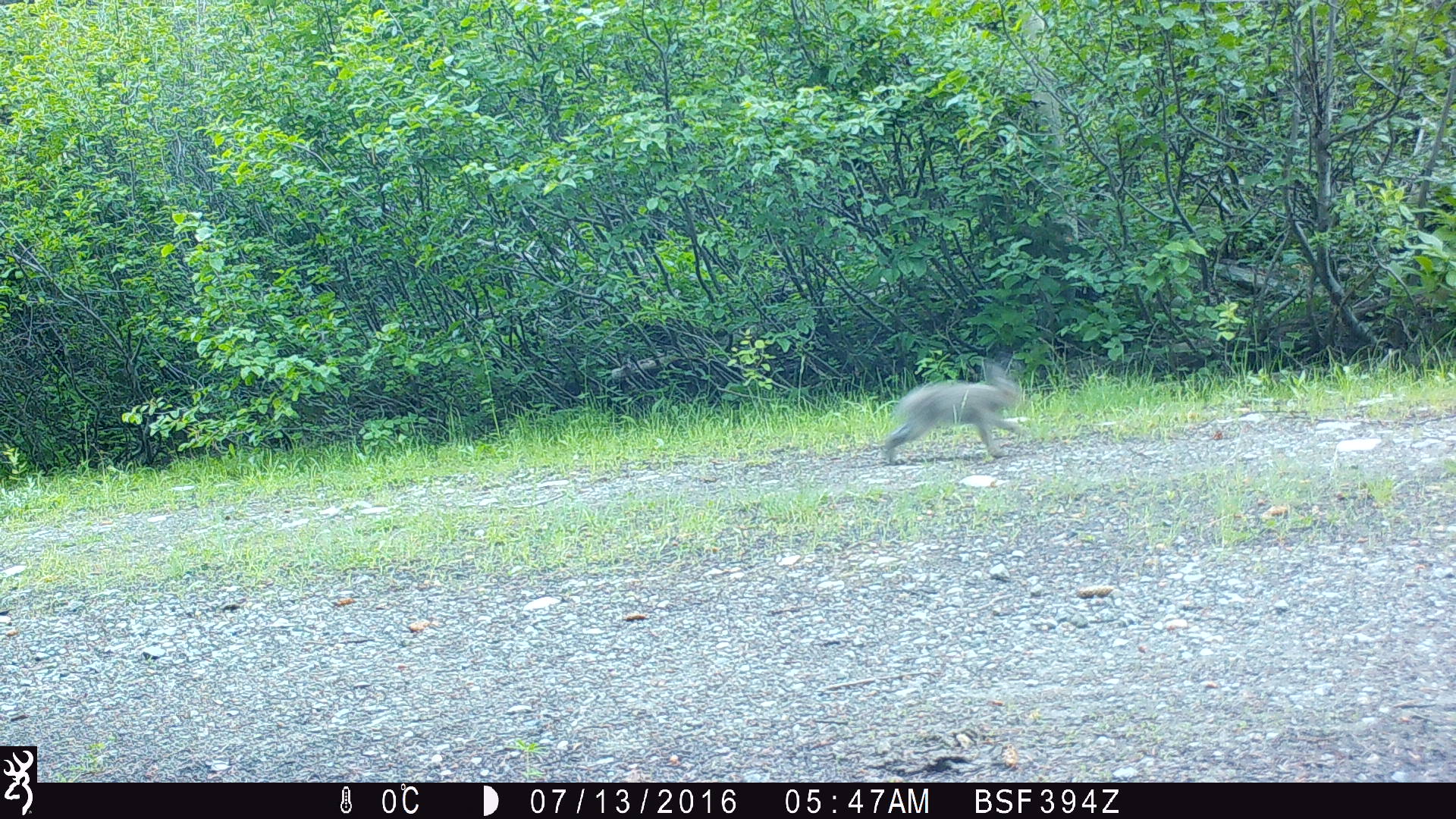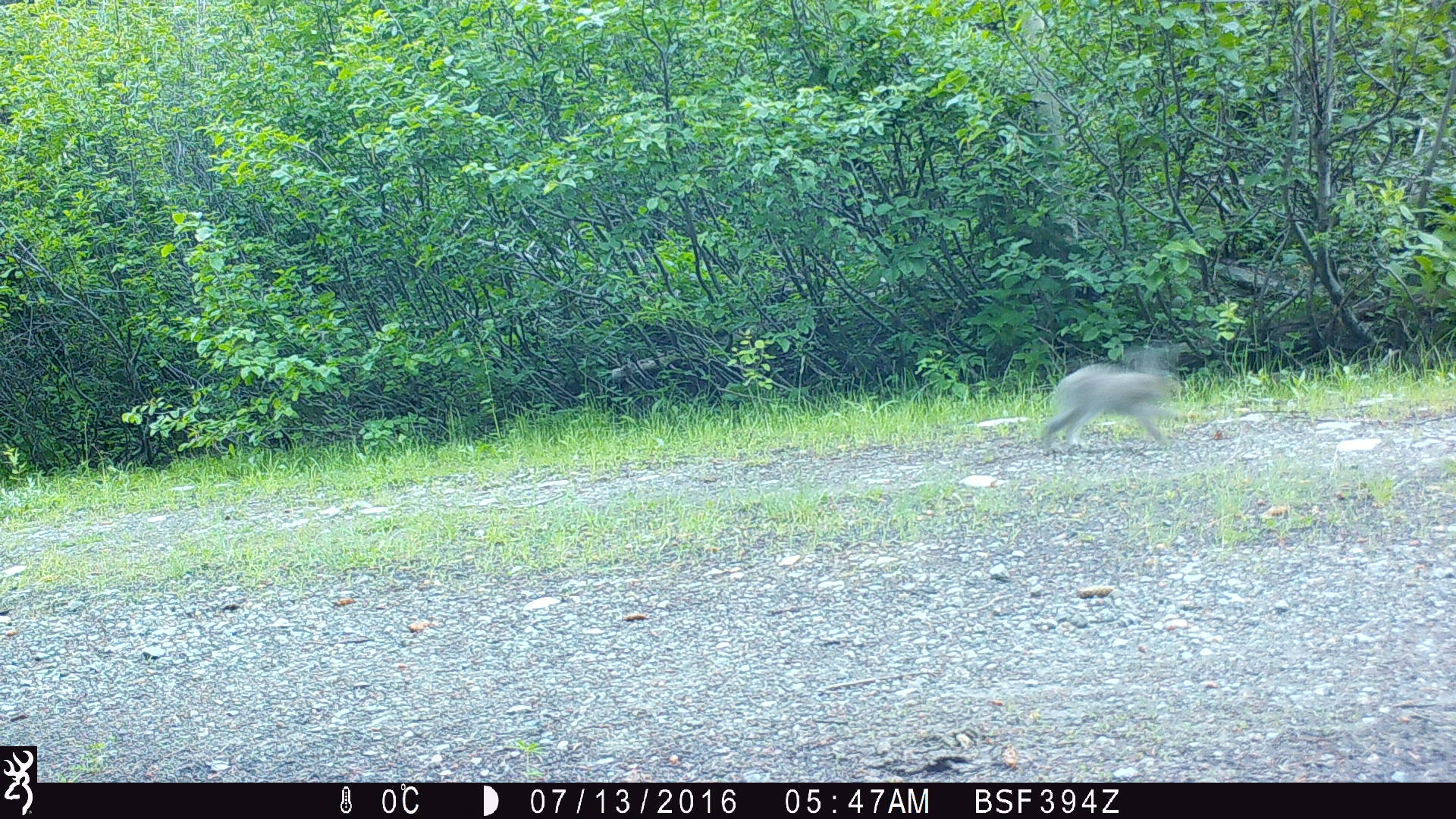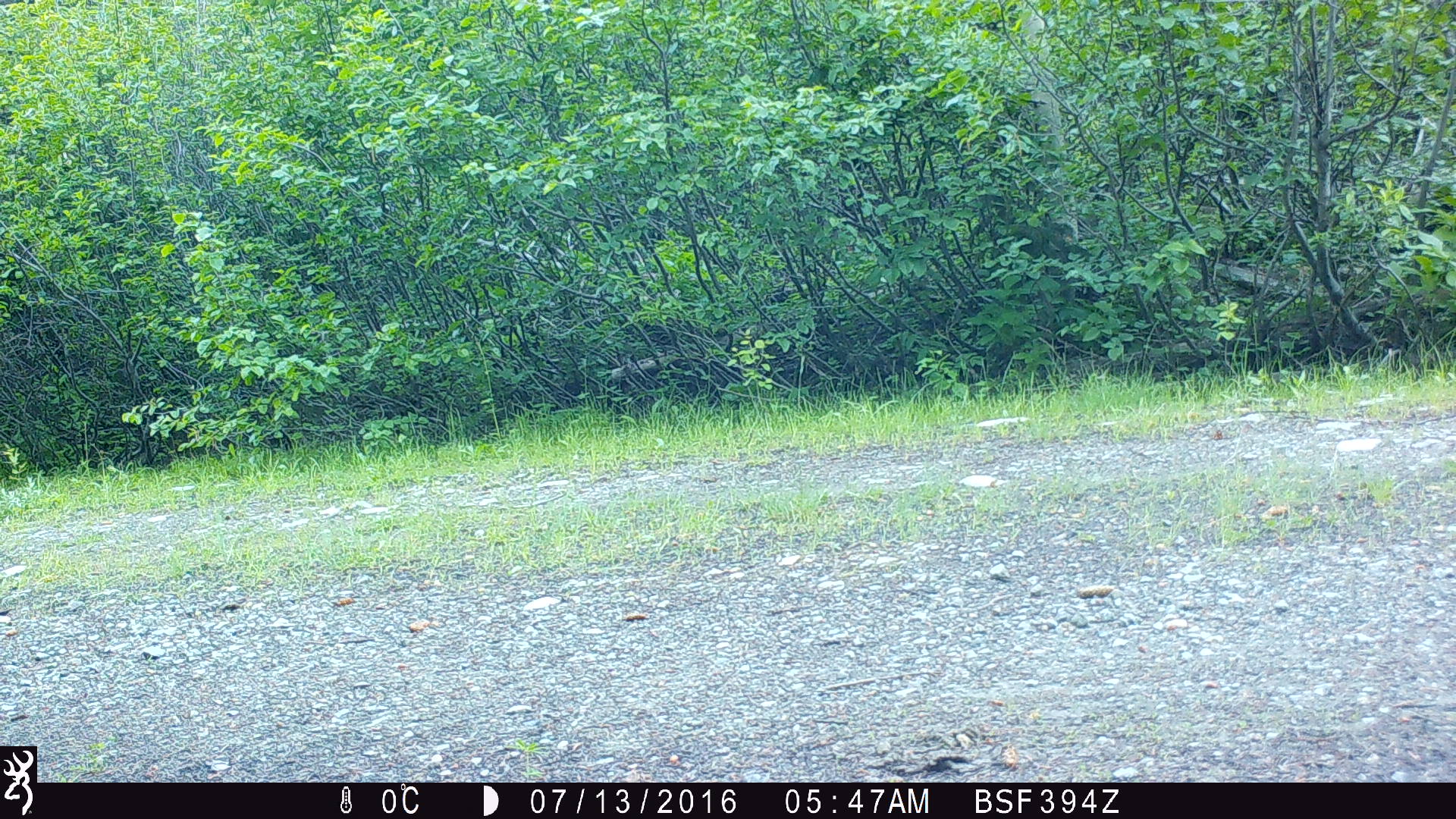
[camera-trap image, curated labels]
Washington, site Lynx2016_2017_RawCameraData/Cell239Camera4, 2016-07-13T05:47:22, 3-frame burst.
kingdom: Animalia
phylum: Chordata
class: Mammalia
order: Lagomorpha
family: Leporidae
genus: Lepus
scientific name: Lepus americanus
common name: snowshoe hare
Lepus americanus (snowshoe hare). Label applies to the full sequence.